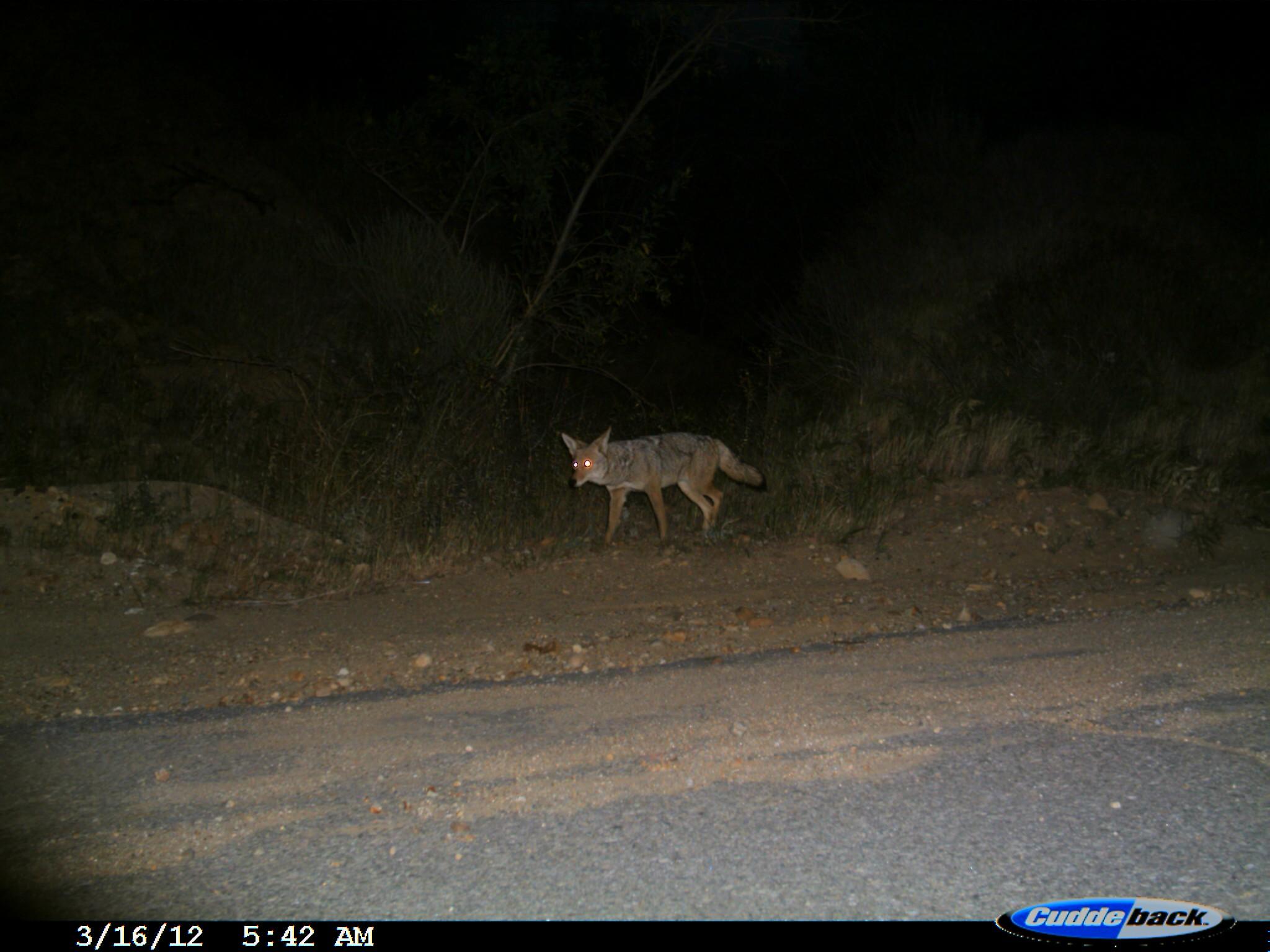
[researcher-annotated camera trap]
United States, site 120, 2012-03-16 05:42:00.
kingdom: Animalia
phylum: Chordata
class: Mammalia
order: Carnivora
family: Canidae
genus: Canis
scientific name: Canis latrans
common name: coyote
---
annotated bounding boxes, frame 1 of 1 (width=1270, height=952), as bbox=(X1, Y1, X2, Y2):
coyote: bbox=(543, 408, 783, 562)